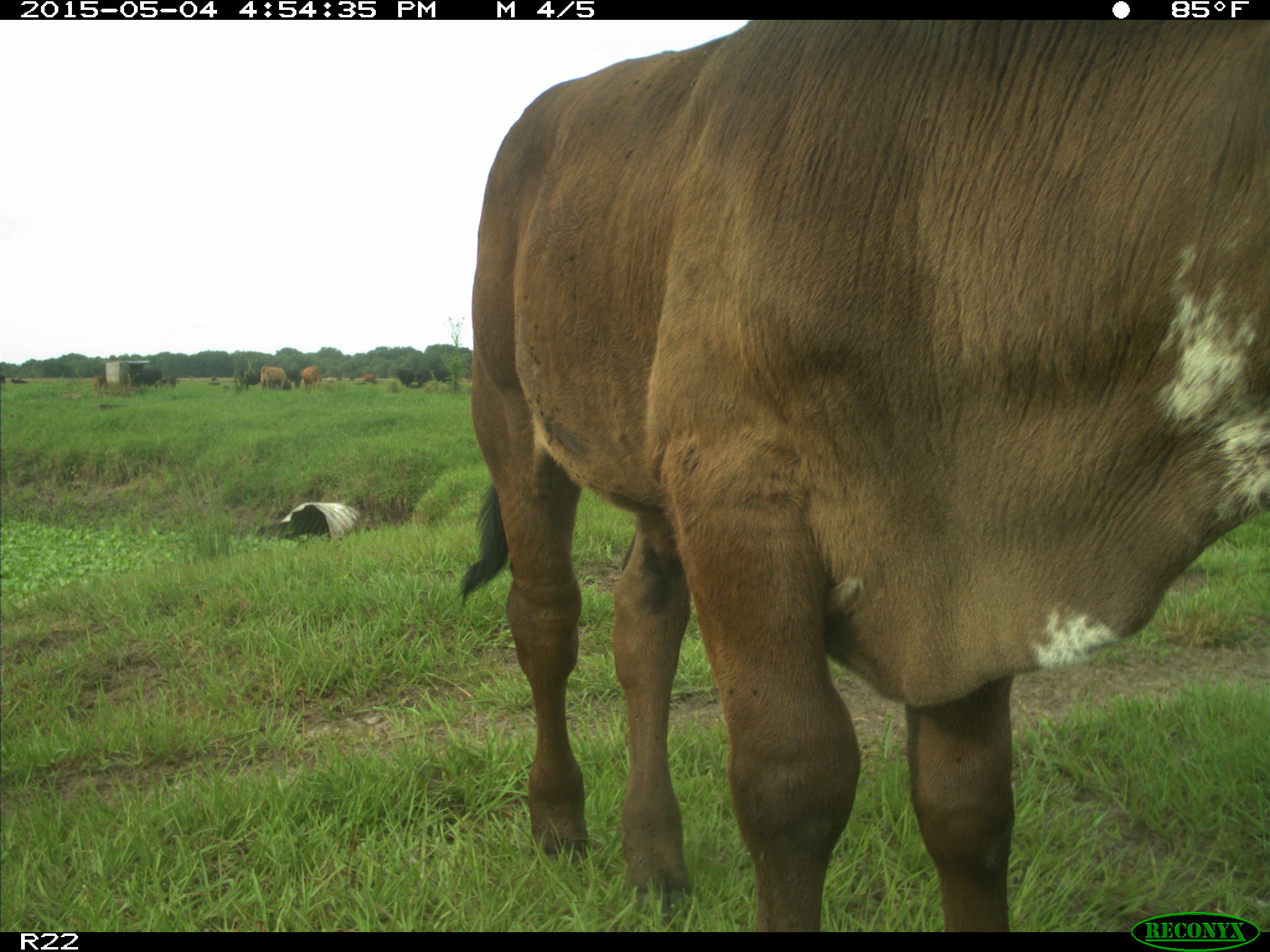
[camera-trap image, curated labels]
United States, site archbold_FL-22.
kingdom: Animalia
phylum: Chordata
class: Mammalia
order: Artiodactyla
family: Bovidae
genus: Bos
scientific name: Bos taurus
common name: domestic cow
Bos taurus (domestic cow).